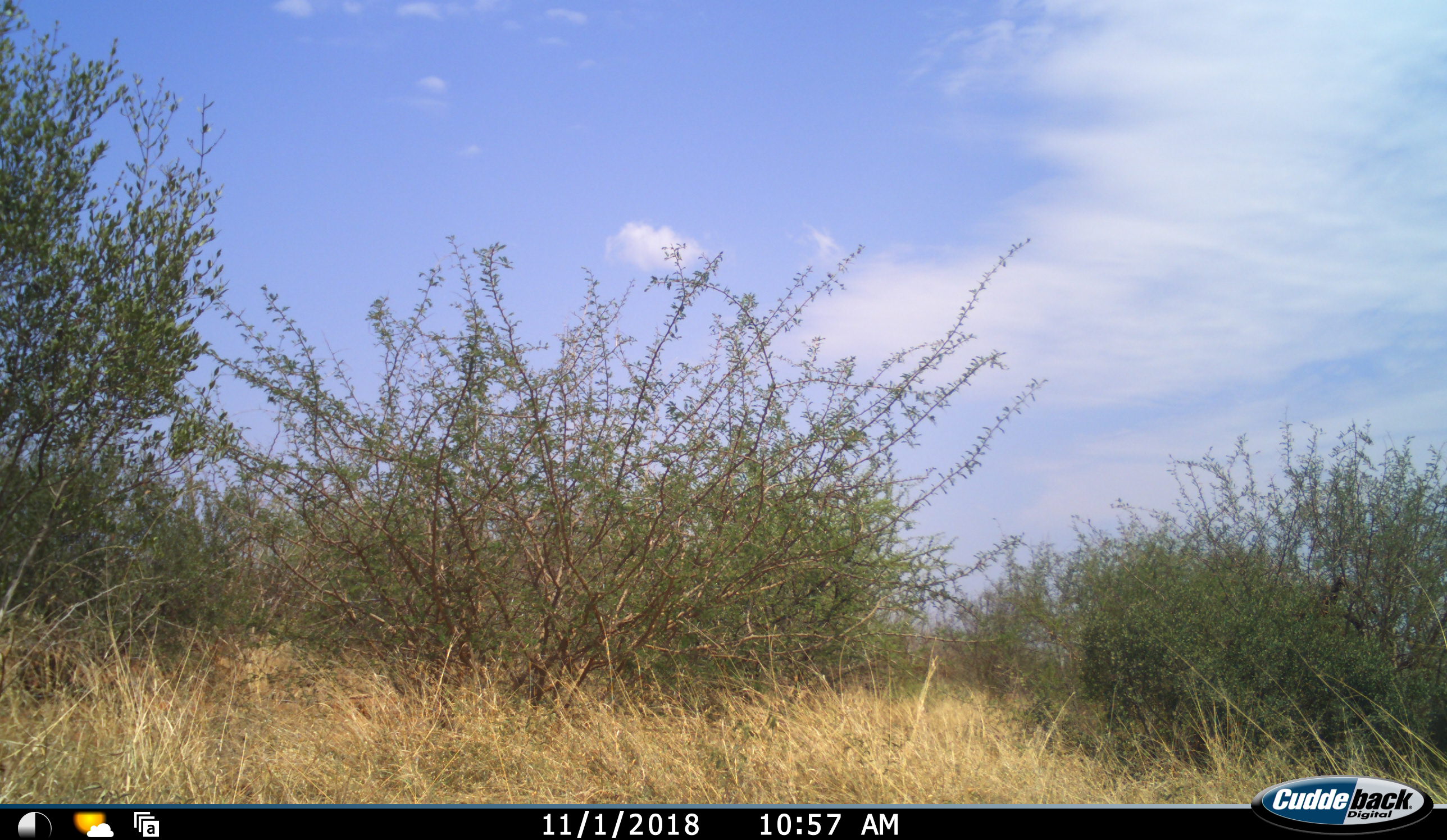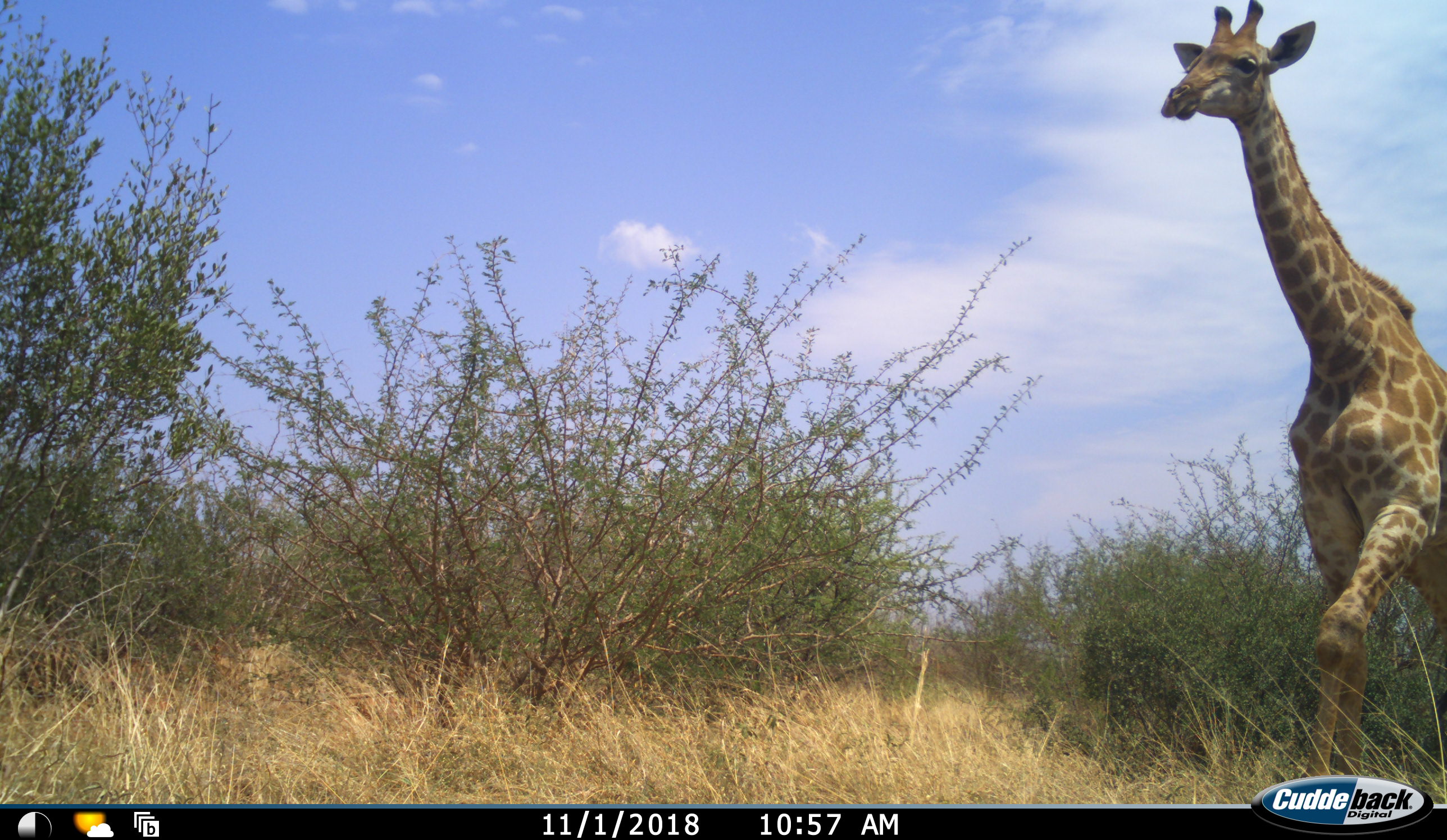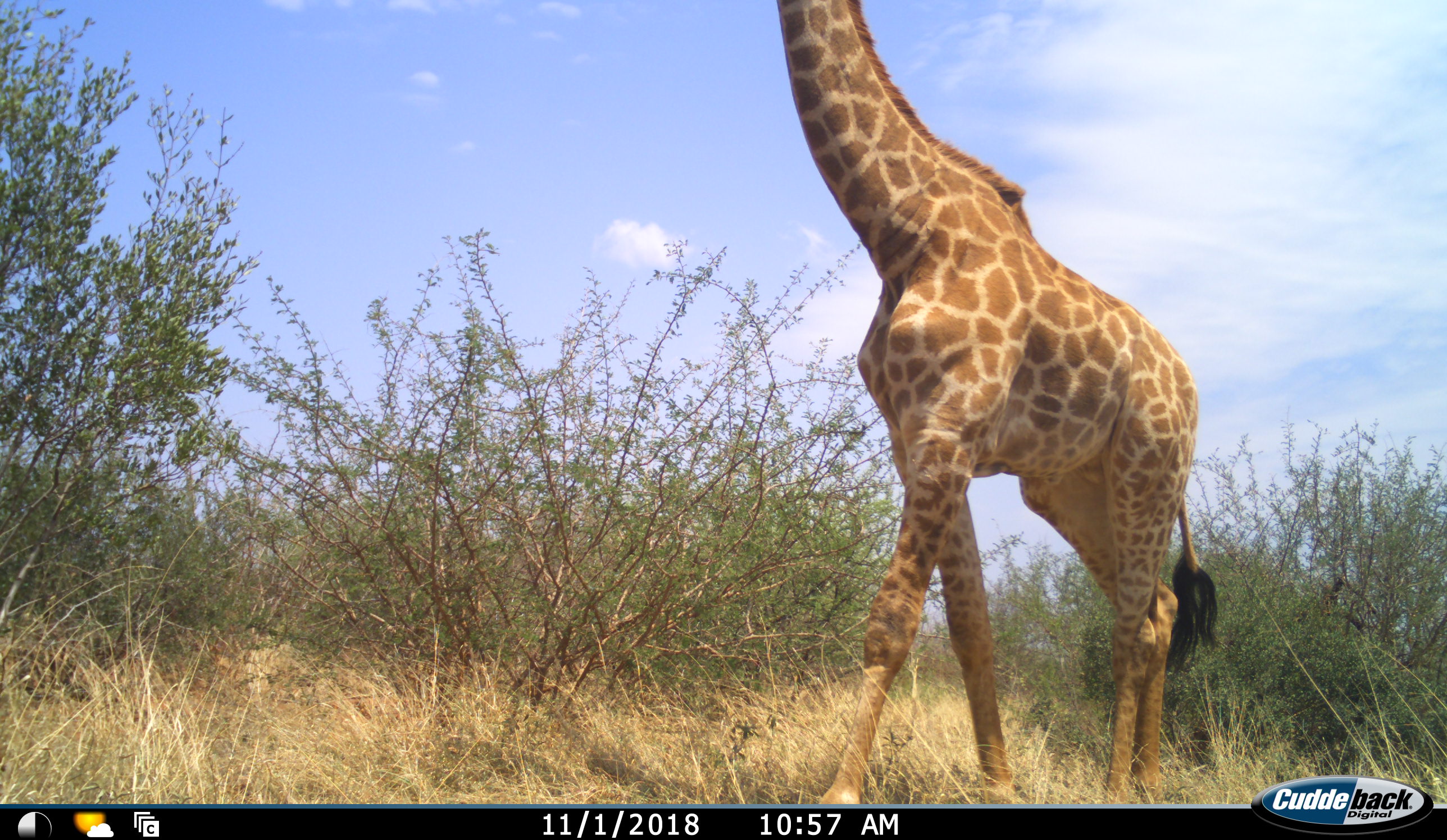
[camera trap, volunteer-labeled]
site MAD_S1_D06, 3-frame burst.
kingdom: Animalia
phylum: Chordata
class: Mammalia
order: Artiodactyla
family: Giraffidae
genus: Giraffa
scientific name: Giraffa camelopardalis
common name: giraffe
Giraffe (Giraffa camelopardalis), count 1. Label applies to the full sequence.